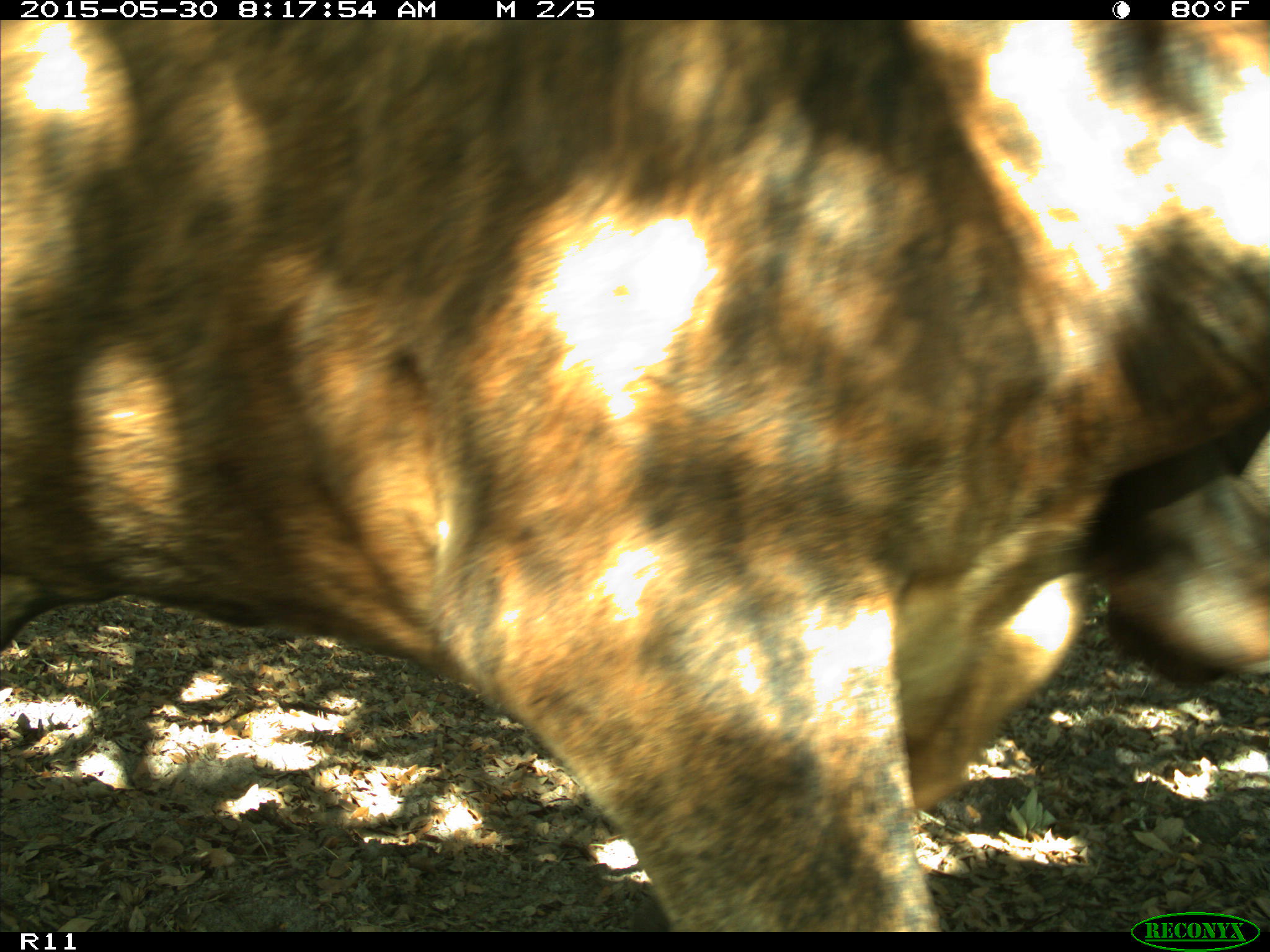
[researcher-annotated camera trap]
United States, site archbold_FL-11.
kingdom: Animalia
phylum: Chordata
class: Mammalia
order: Artiodactyla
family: Bovidae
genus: Bos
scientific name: Bos taurus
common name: domestic cow